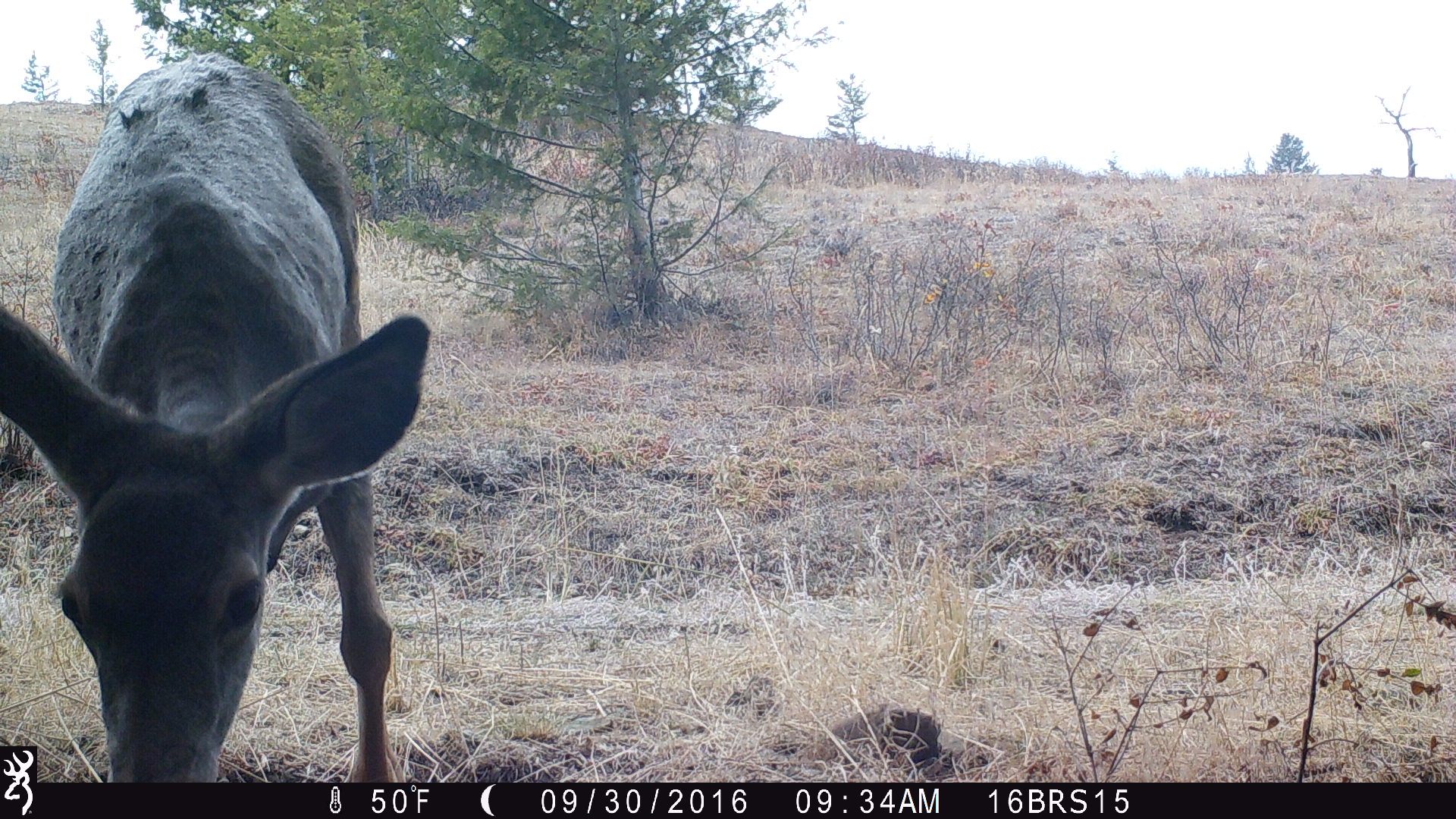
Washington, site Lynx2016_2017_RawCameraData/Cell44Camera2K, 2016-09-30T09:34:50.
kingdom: Animalia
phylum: Chordata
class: Mammalia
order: Artiodactyla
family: Cervidae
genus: Odocoileus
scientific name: Odocoileus hemionus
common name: mule deer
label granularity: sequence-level